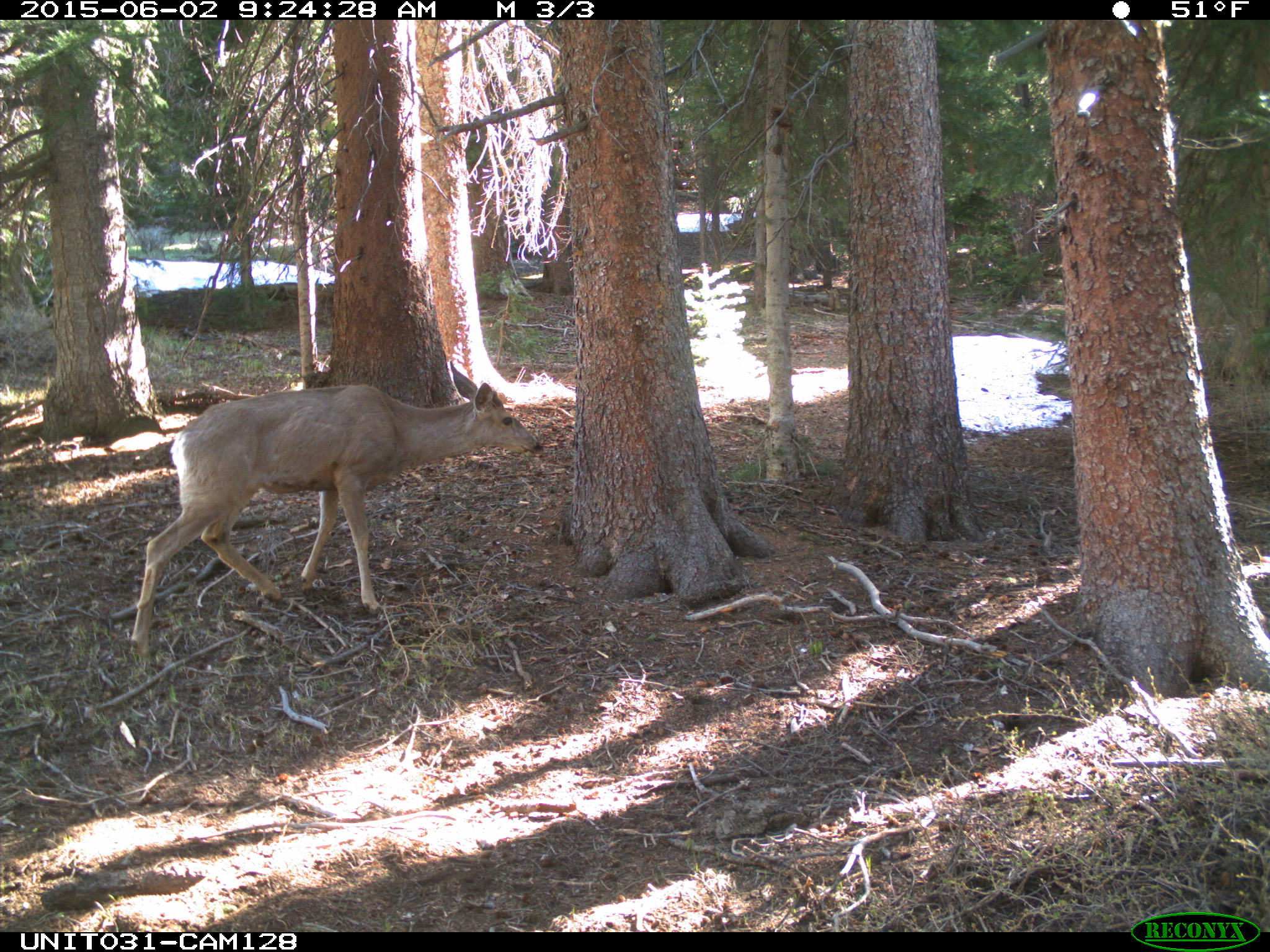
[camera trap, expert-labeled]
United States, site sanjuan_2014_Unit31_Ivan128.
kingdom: Animalia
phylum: Chordata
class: Mammalia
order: Artiodactyla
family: Cervidae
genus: Odocoileus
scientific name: Odocoileus hemionus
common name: mule deer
Odocoileus hemionus (mule deer).